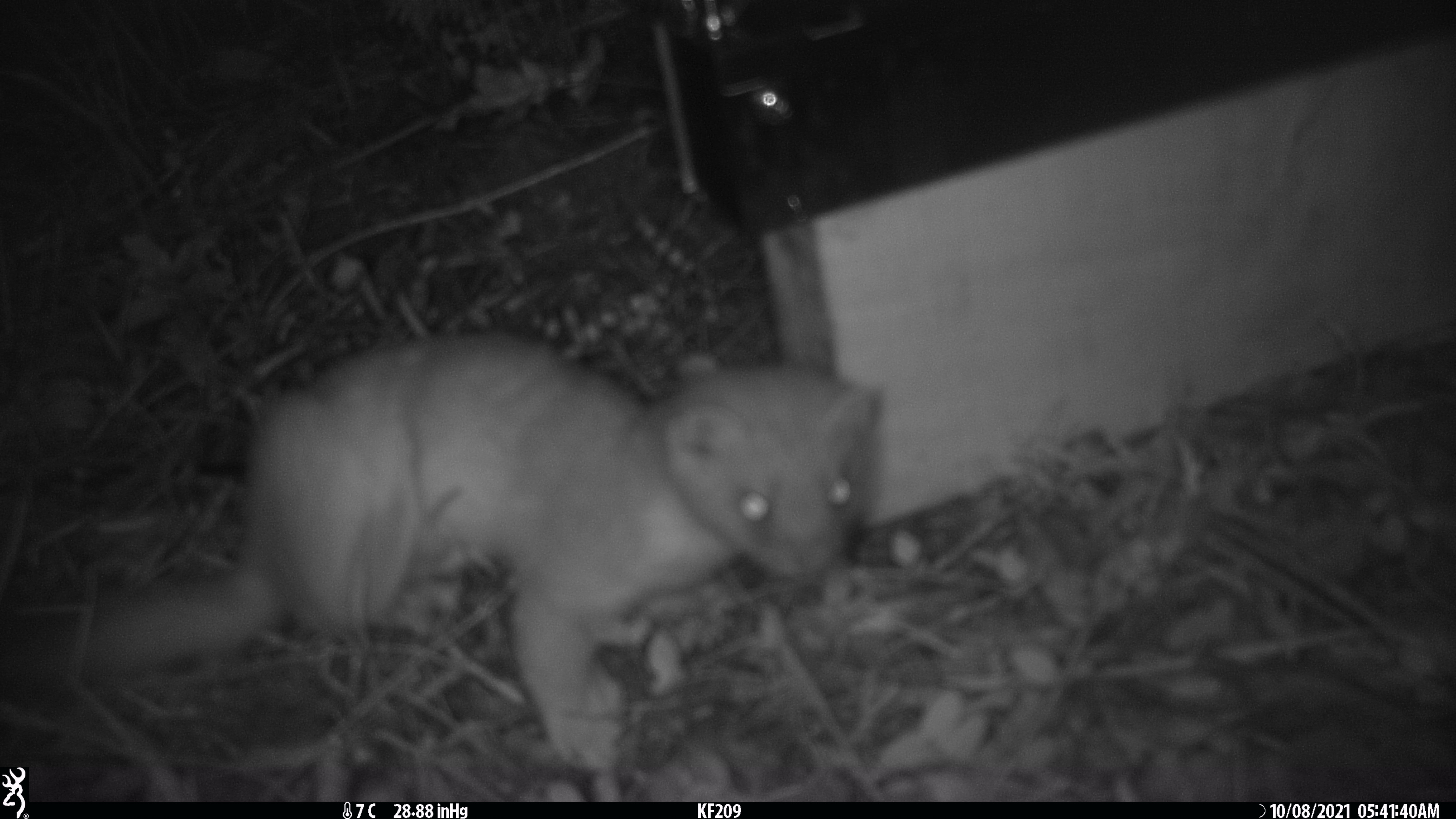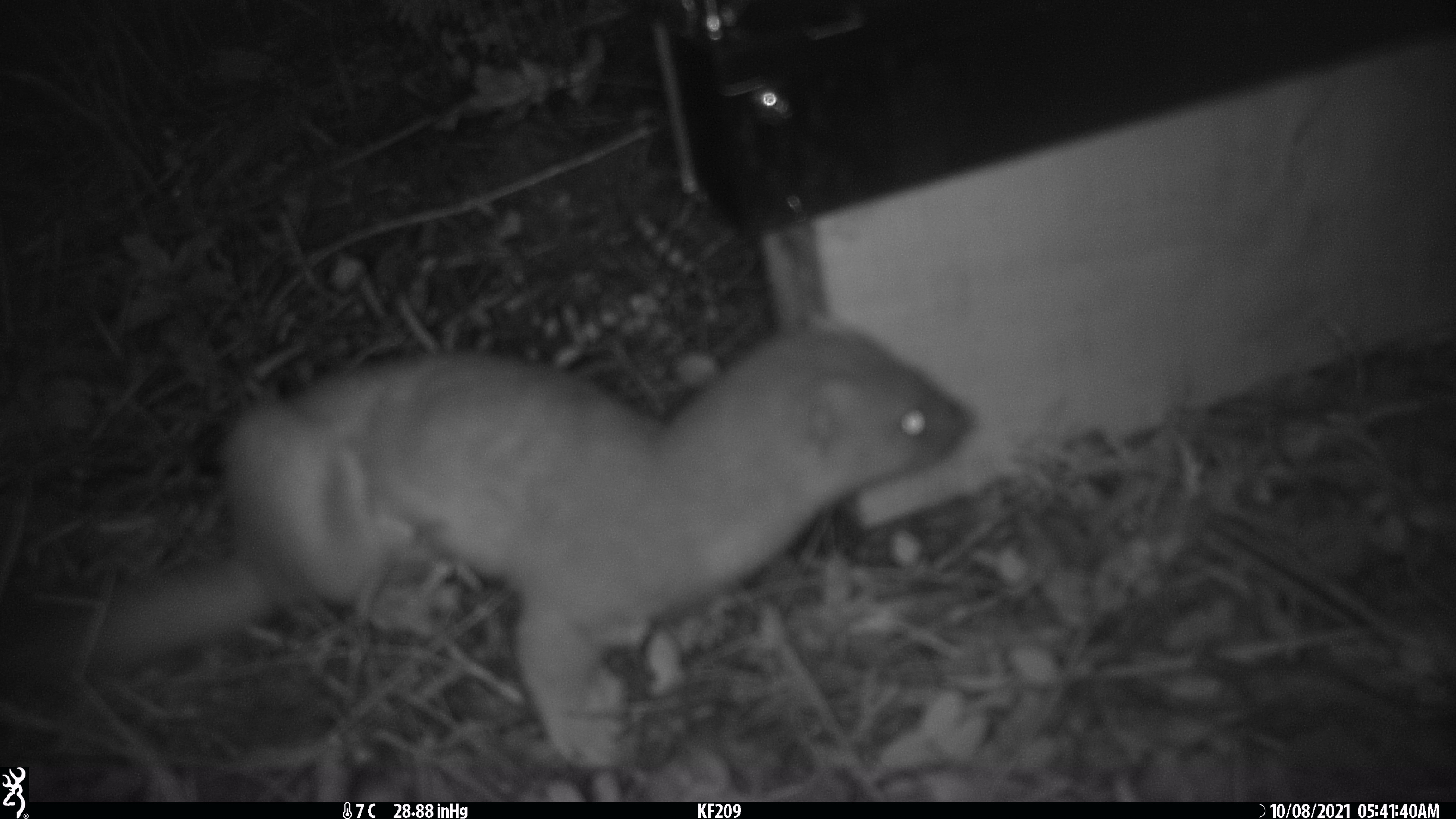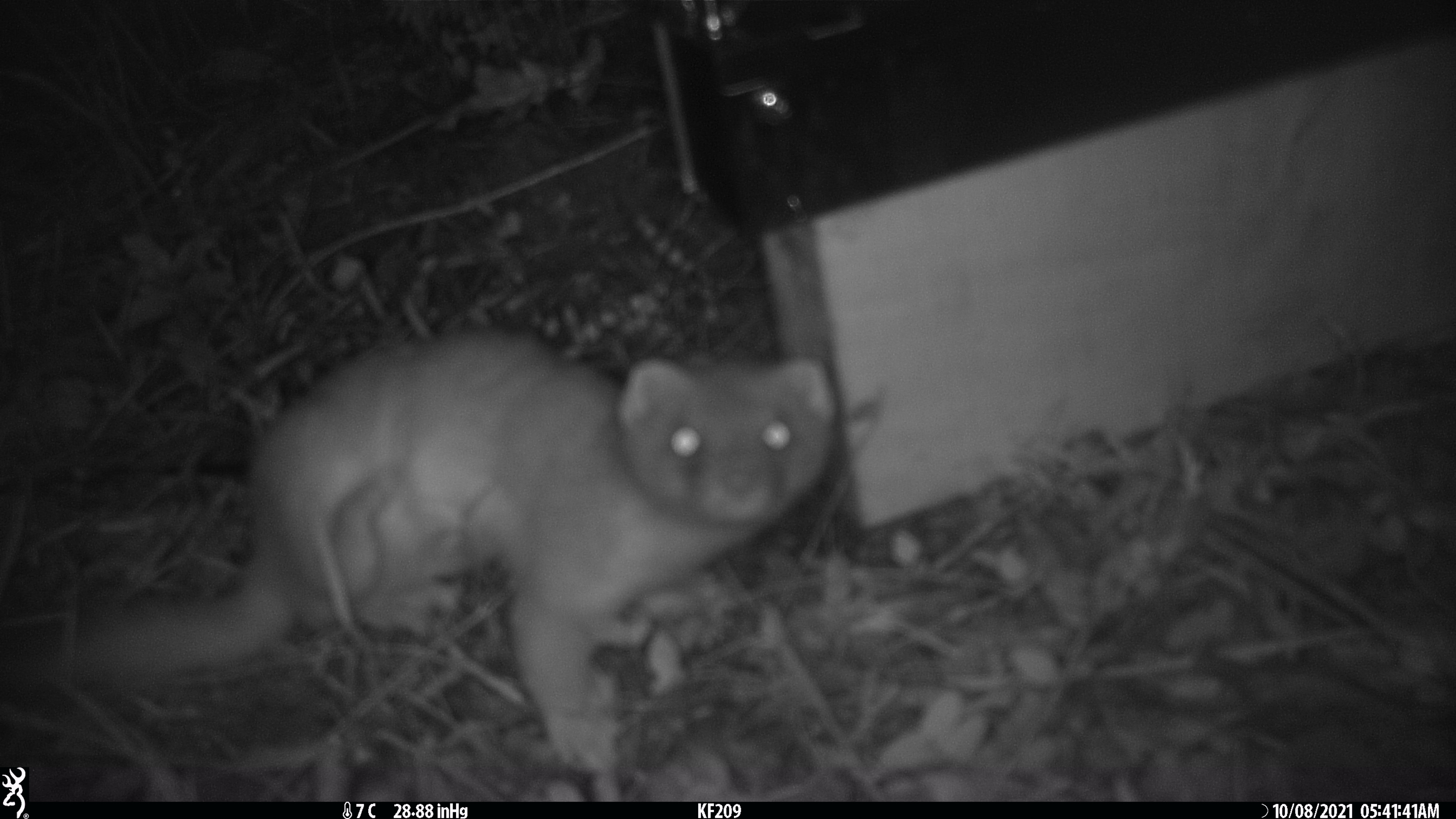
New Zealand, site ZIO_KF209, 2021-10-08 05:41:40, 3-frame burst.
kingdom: Animalia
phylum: Chordata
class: Mammalia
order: Carnivora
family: Mustelidae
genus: Mustela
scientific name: Mustela erminea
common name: stoat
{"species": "stoat (Mustela erminea)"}